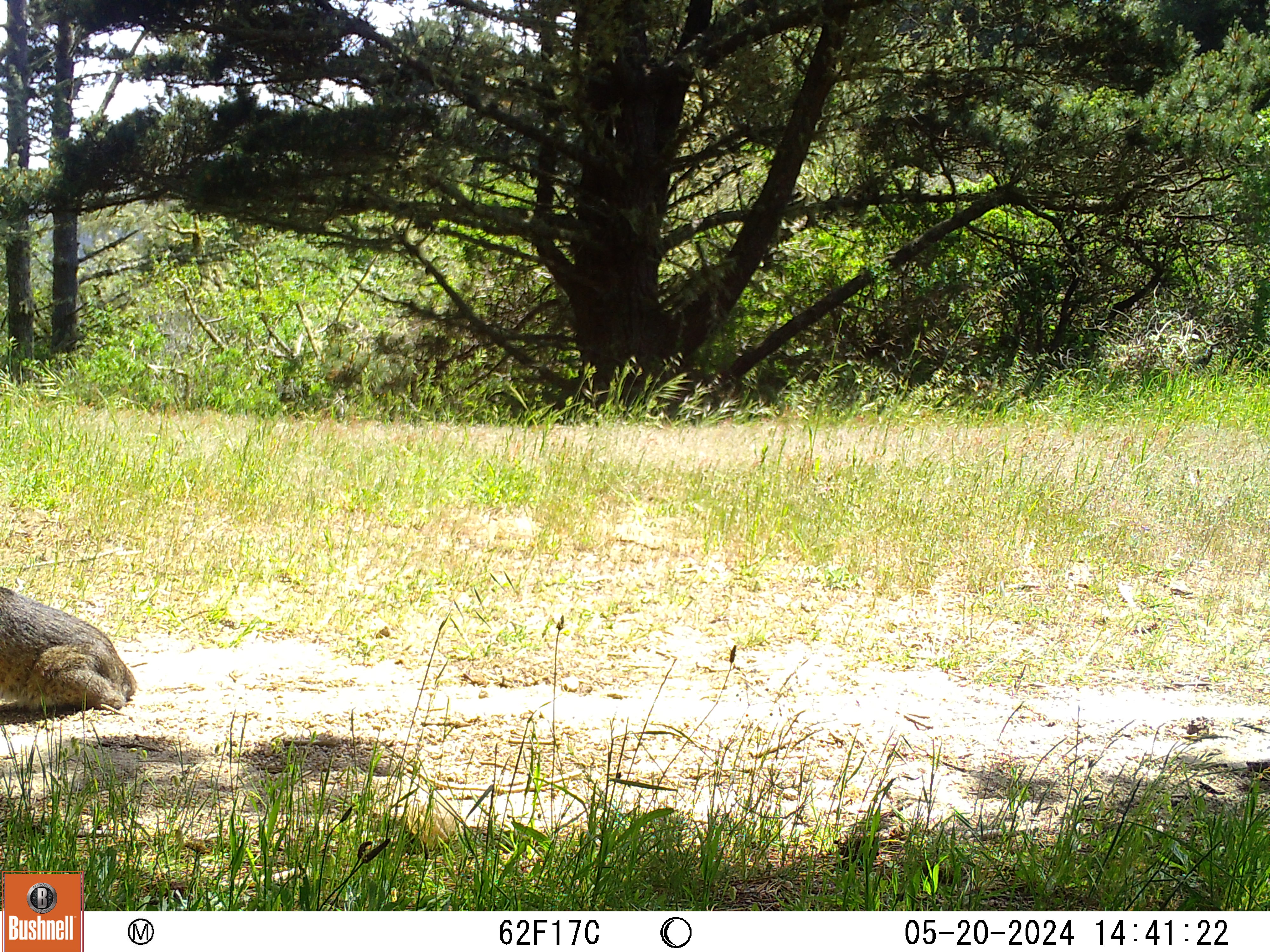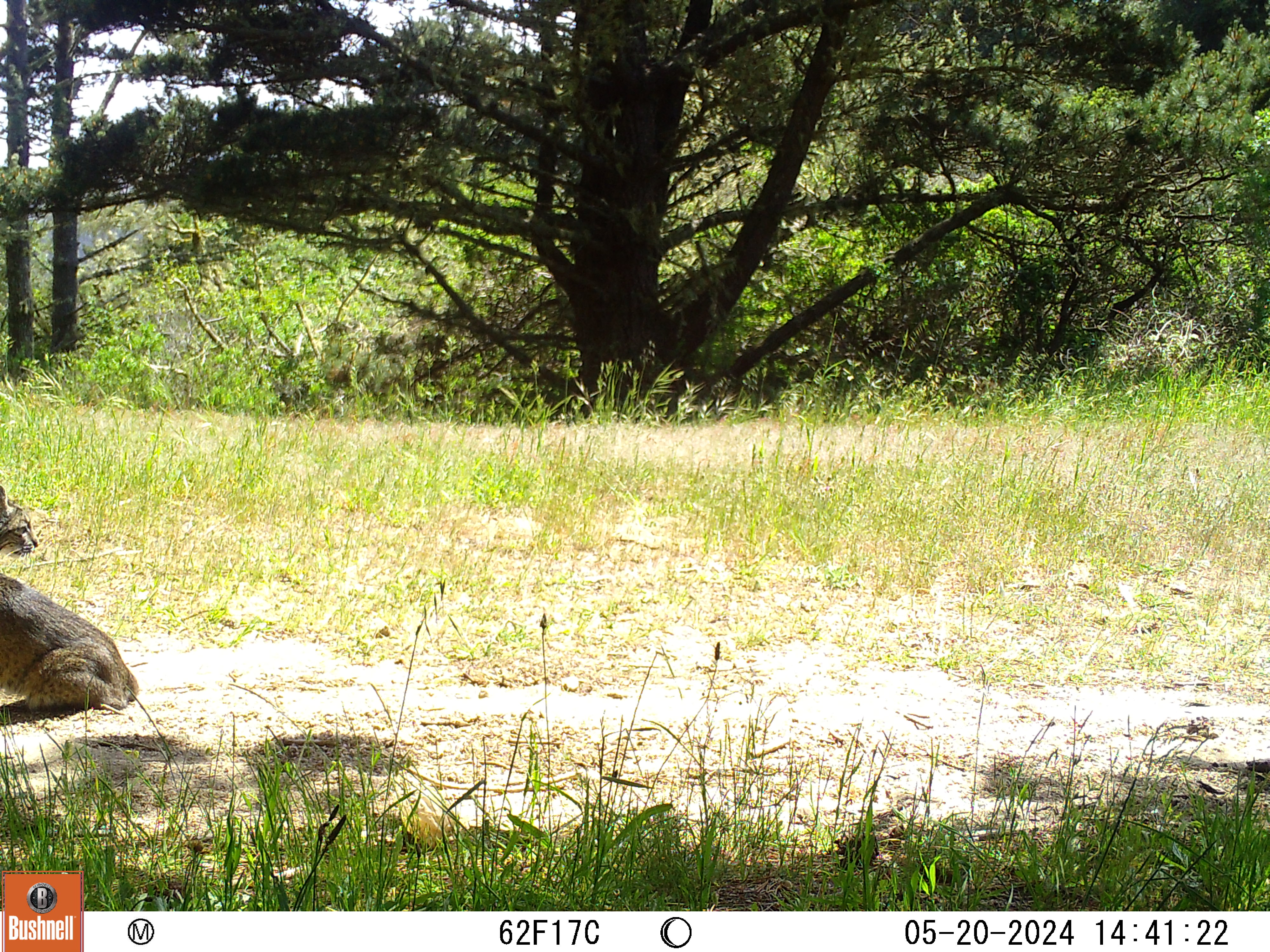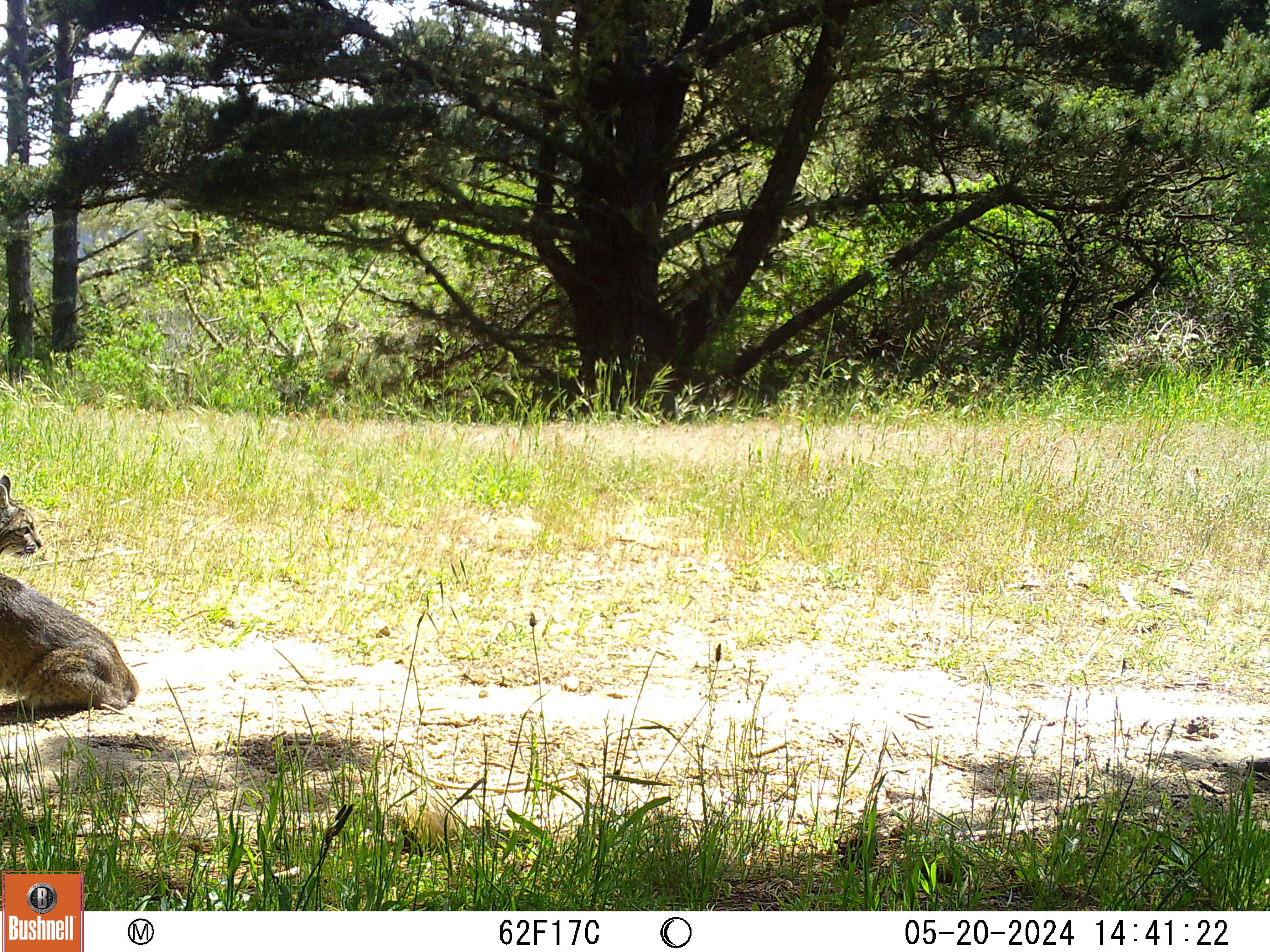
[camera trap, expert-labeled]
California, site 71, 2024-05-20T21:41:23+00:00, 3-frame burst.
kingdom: Animalia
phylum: Chordata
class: Mammalia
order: Carnivora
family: Felidae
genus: Lynx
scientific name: Lynx rufus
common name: bobcat